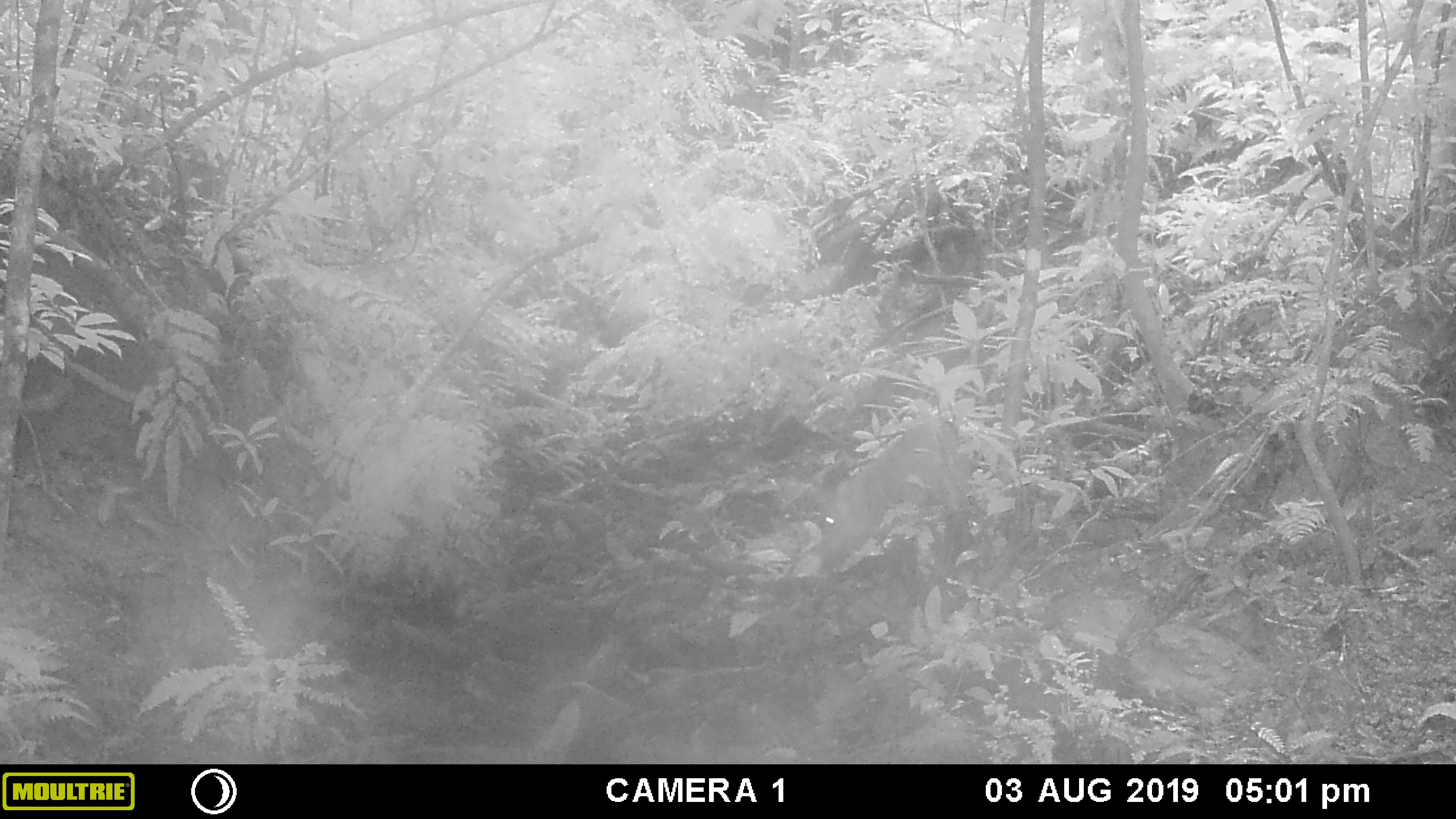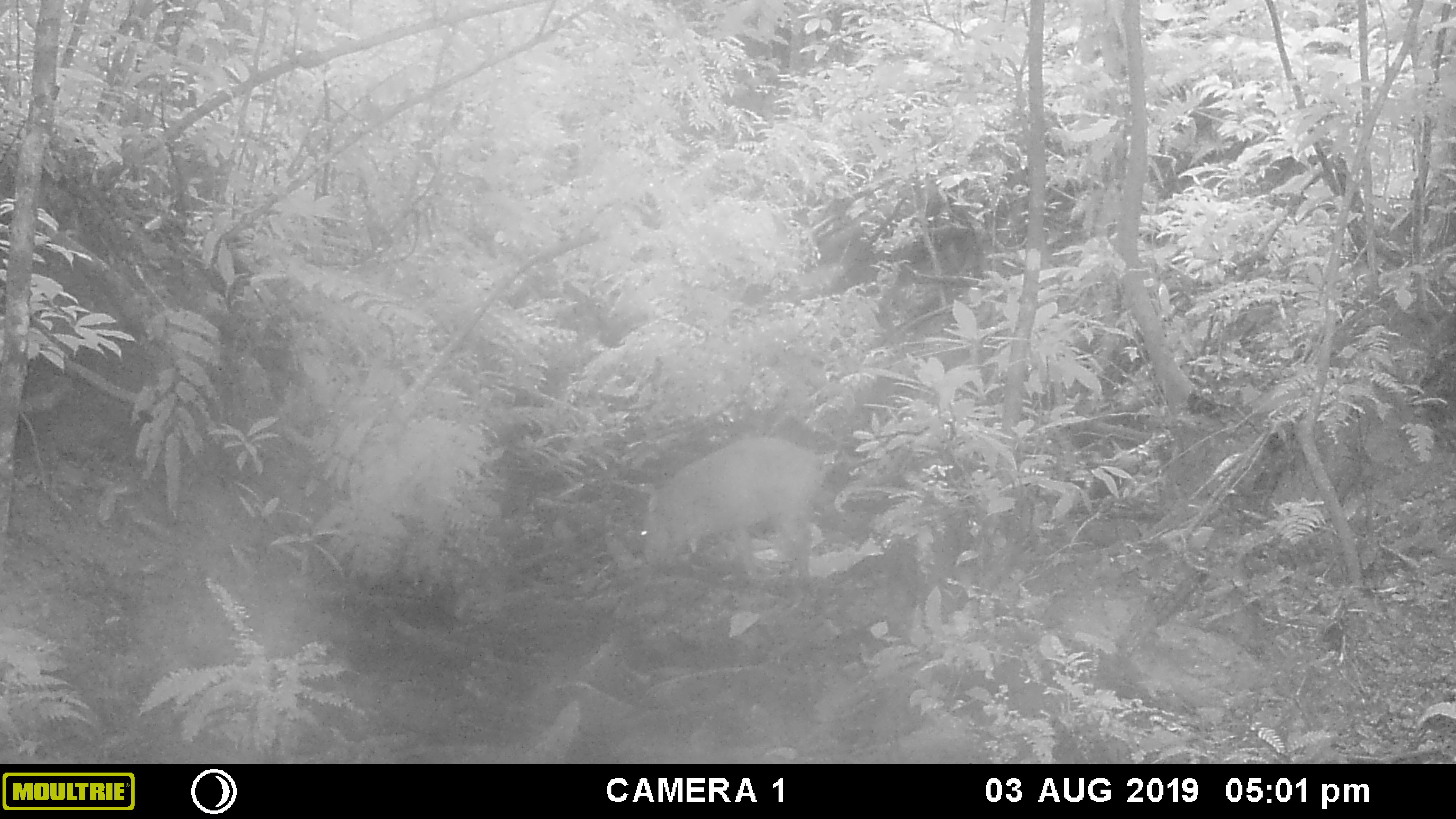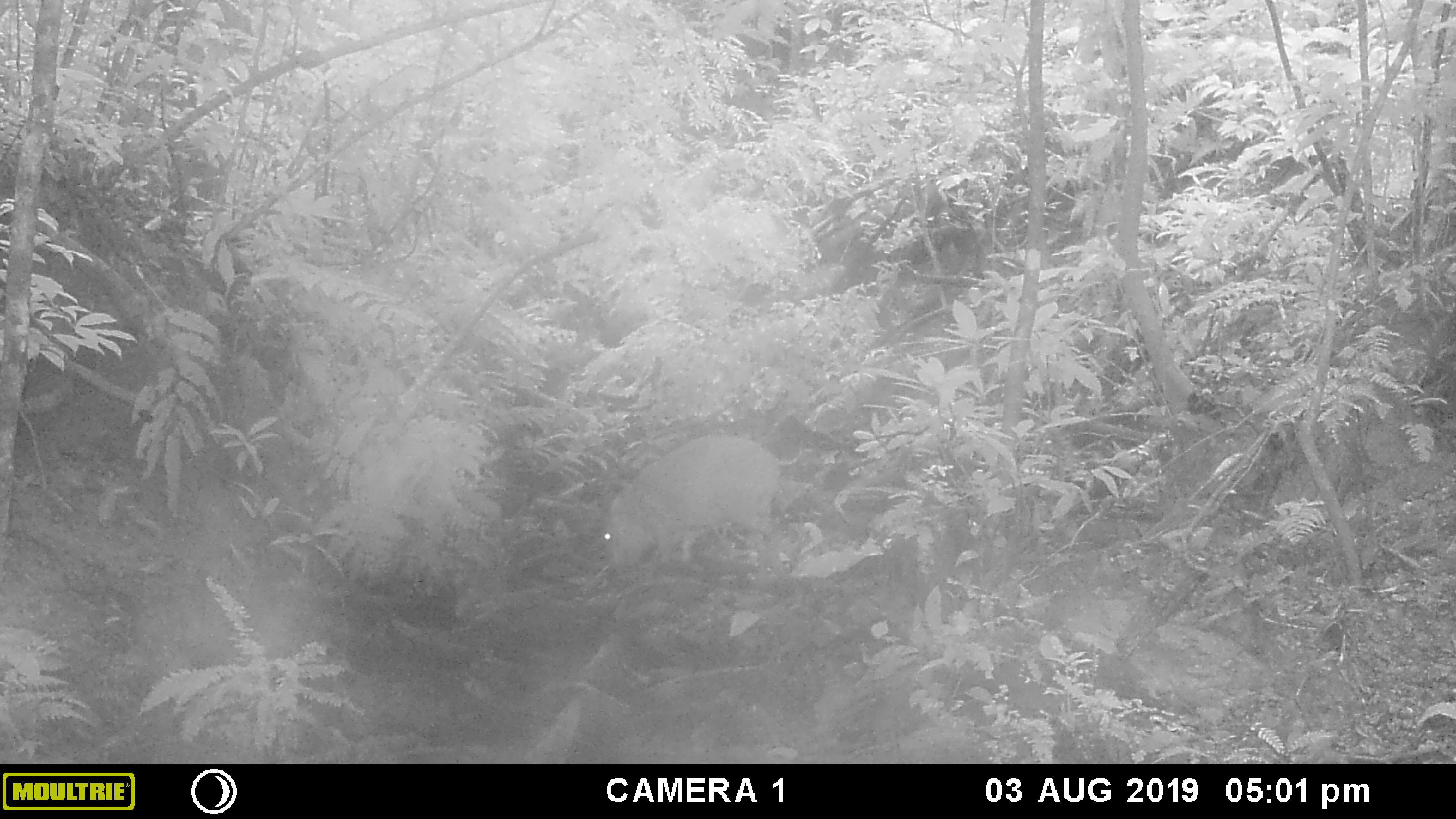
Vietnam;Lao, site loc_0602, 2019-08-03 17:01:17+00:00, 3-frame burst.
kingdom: Animalia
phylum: Chordata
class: Mammalia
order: Artiodactyla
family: Suidae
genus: Sus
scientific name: Sus scrofa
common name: eurasian wild pig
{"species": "eurasian wild pig (Sus scrofa)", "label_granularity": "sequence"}